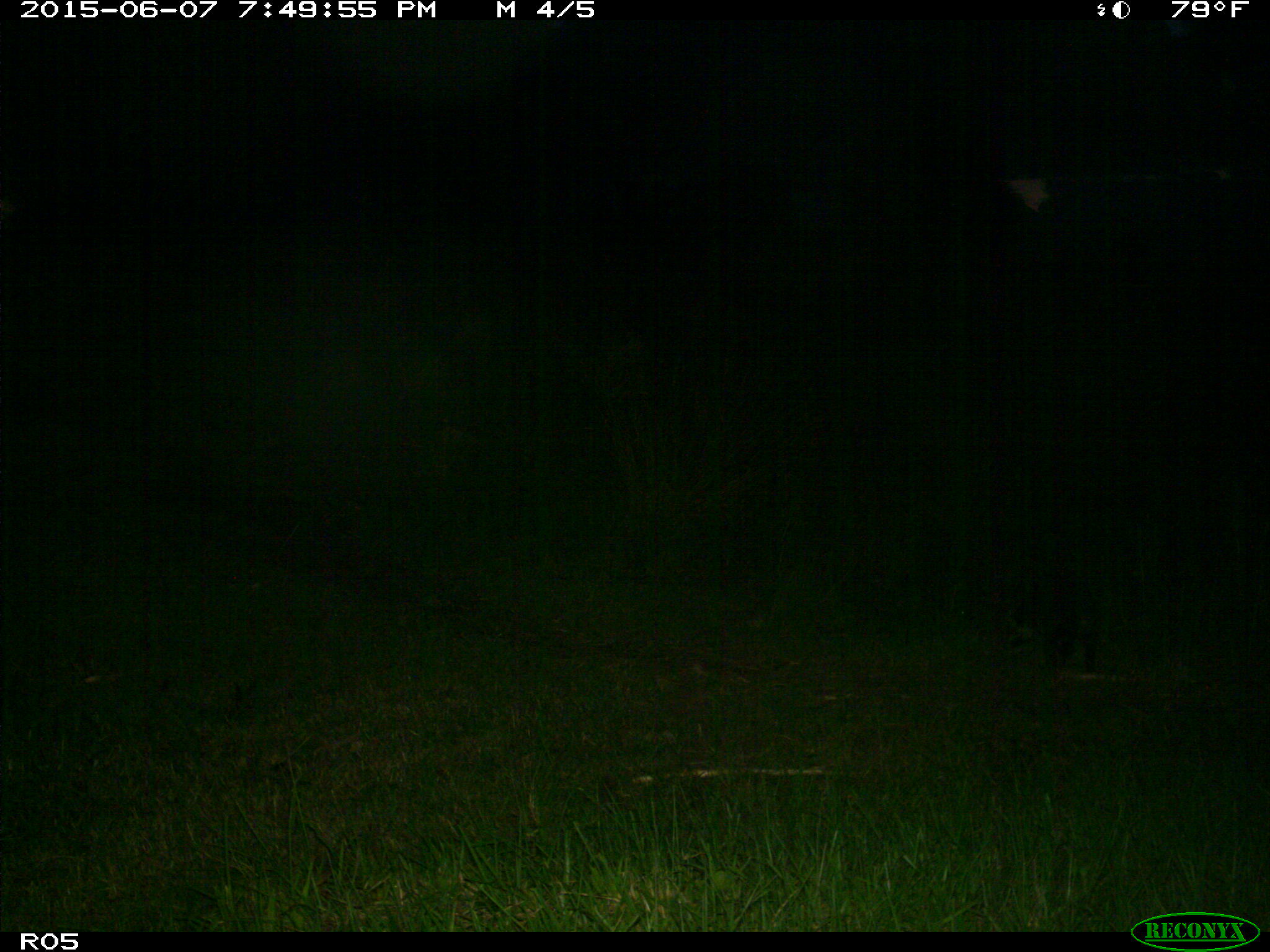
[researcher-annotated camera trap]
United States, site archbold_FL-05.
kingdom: Animalia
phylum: Chordata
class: Mammalia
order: Carnivora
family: Procyonidae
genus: Procyon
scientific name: Procyon lotor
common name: common raccoon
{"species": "Procyon lotor (common raccoon)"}